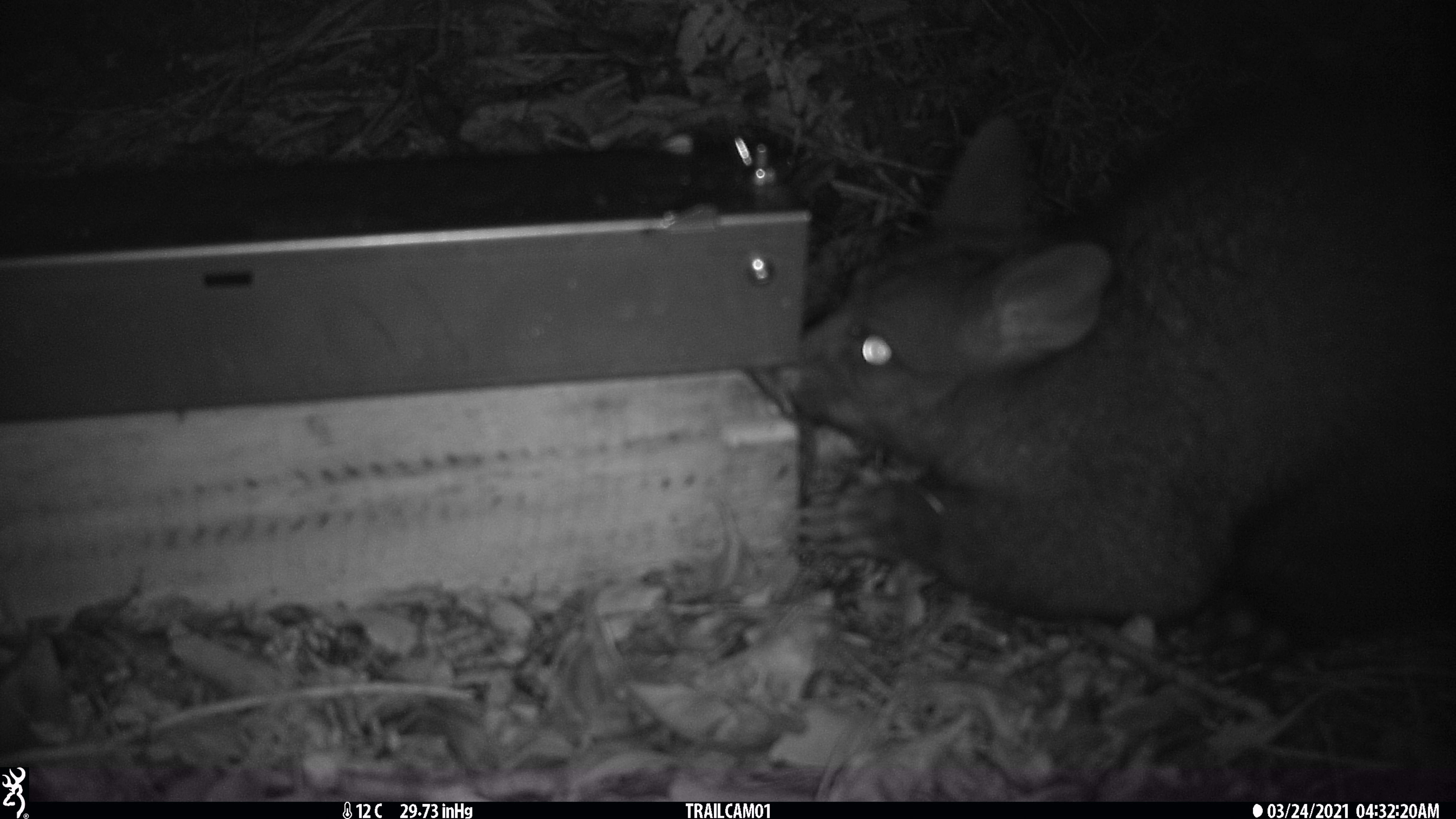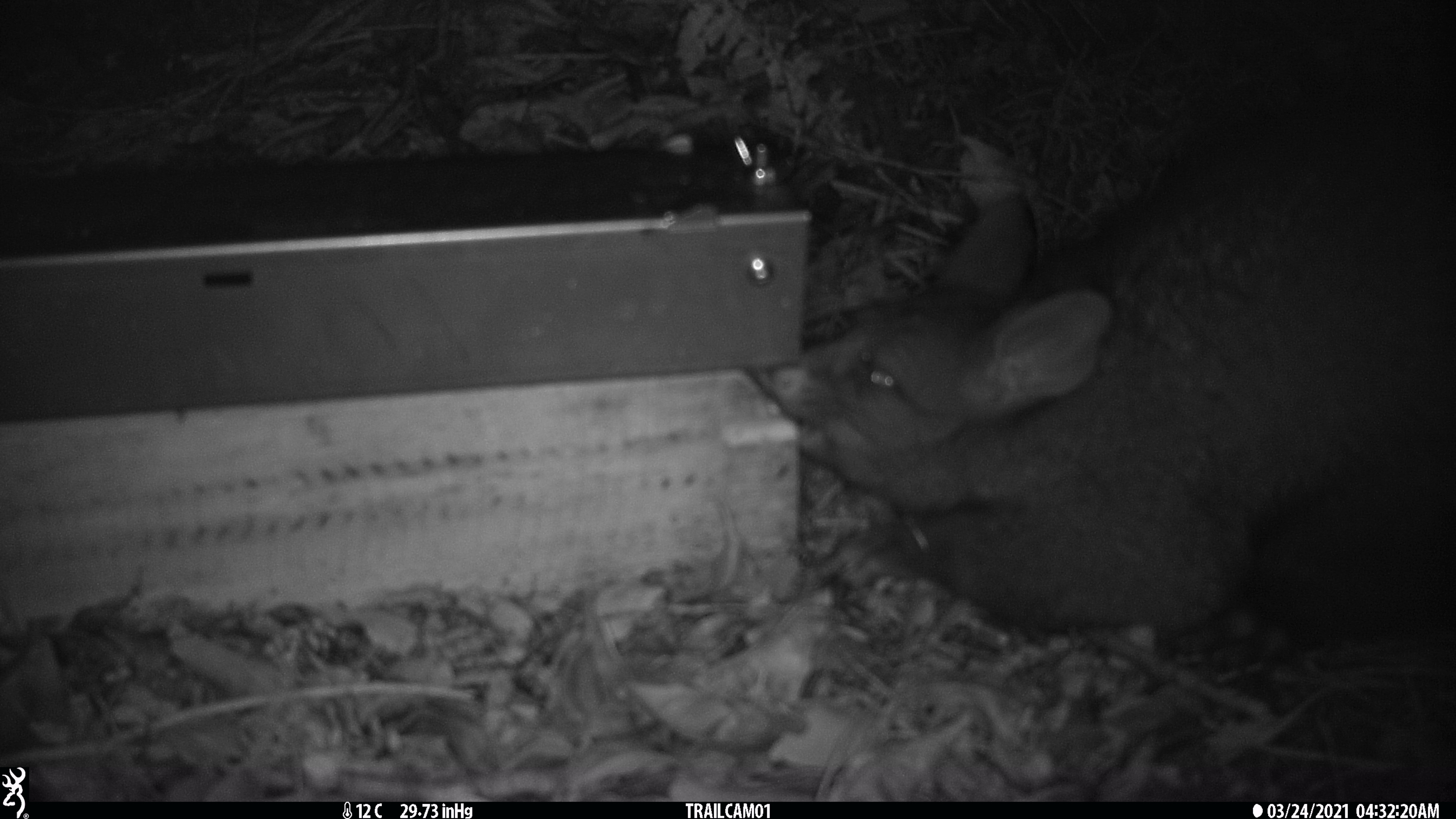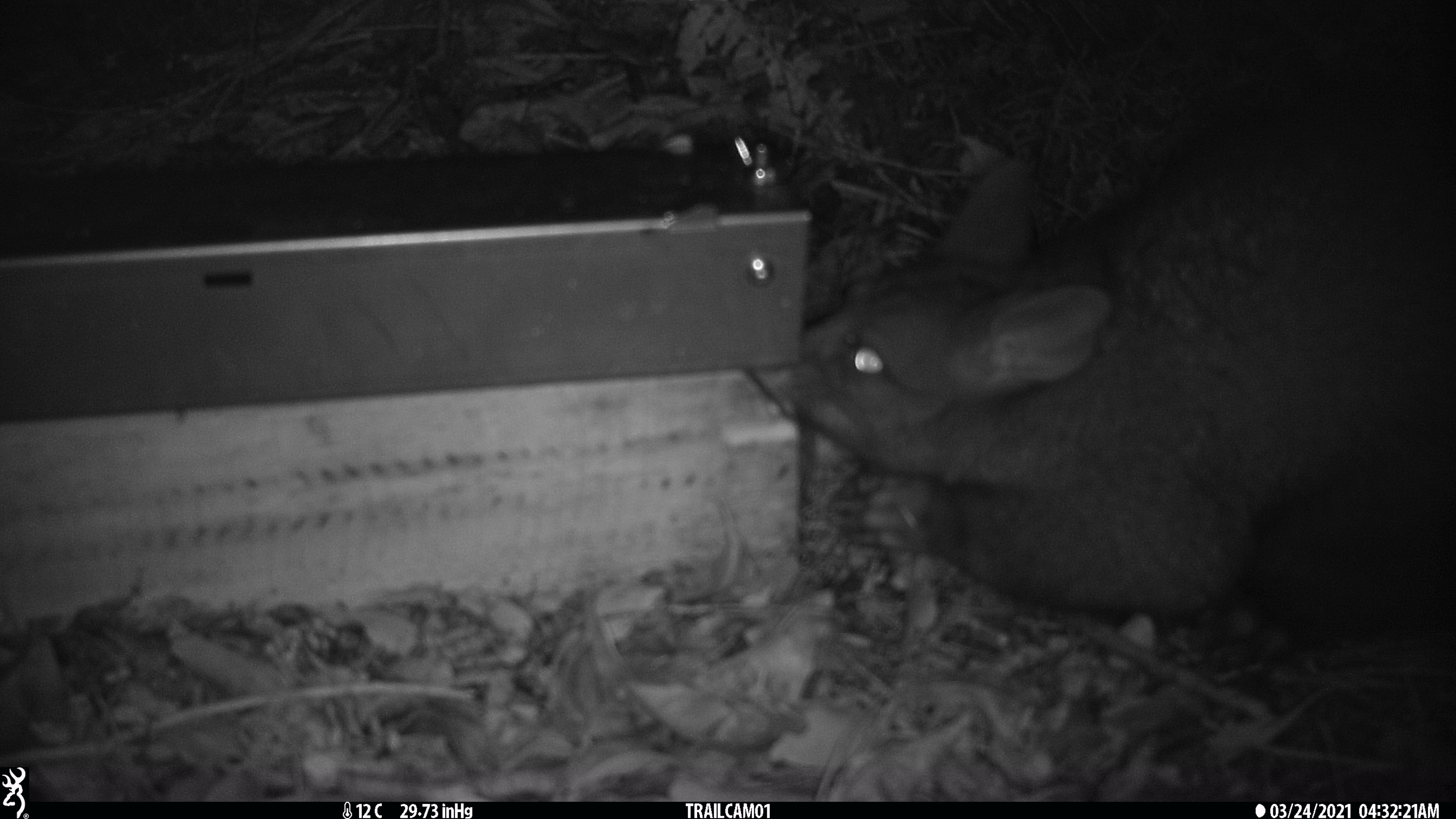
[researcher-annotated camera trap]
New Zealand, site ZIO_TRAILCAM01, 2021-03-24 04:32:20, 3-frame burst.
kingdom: Animalia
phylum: Chordata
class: Mammalia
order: Diprotodontia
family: Phalangeridae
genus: Trichosurus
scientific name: Trichosurus vulpecula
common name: common brushtail possum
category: possum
Possum (common brushtail possum) (Trichosurus vulpecula).